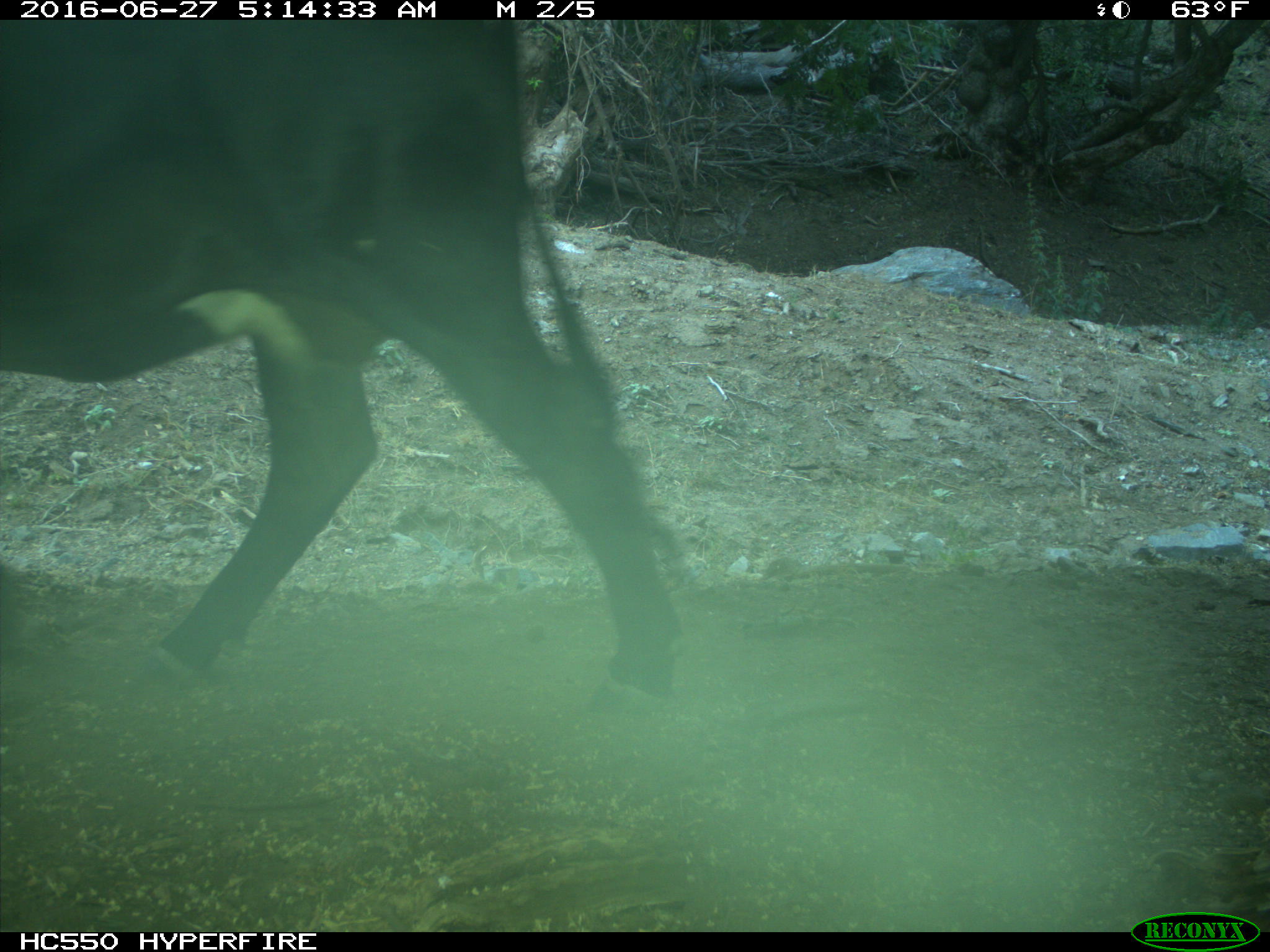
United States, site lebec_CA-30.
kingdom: Animalia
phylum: Chordata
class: Mammalia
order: Artiodactyla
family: Bovidae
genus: Bos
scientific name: Bos taurus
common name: domestic cow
Bos taurus (domestic cow).